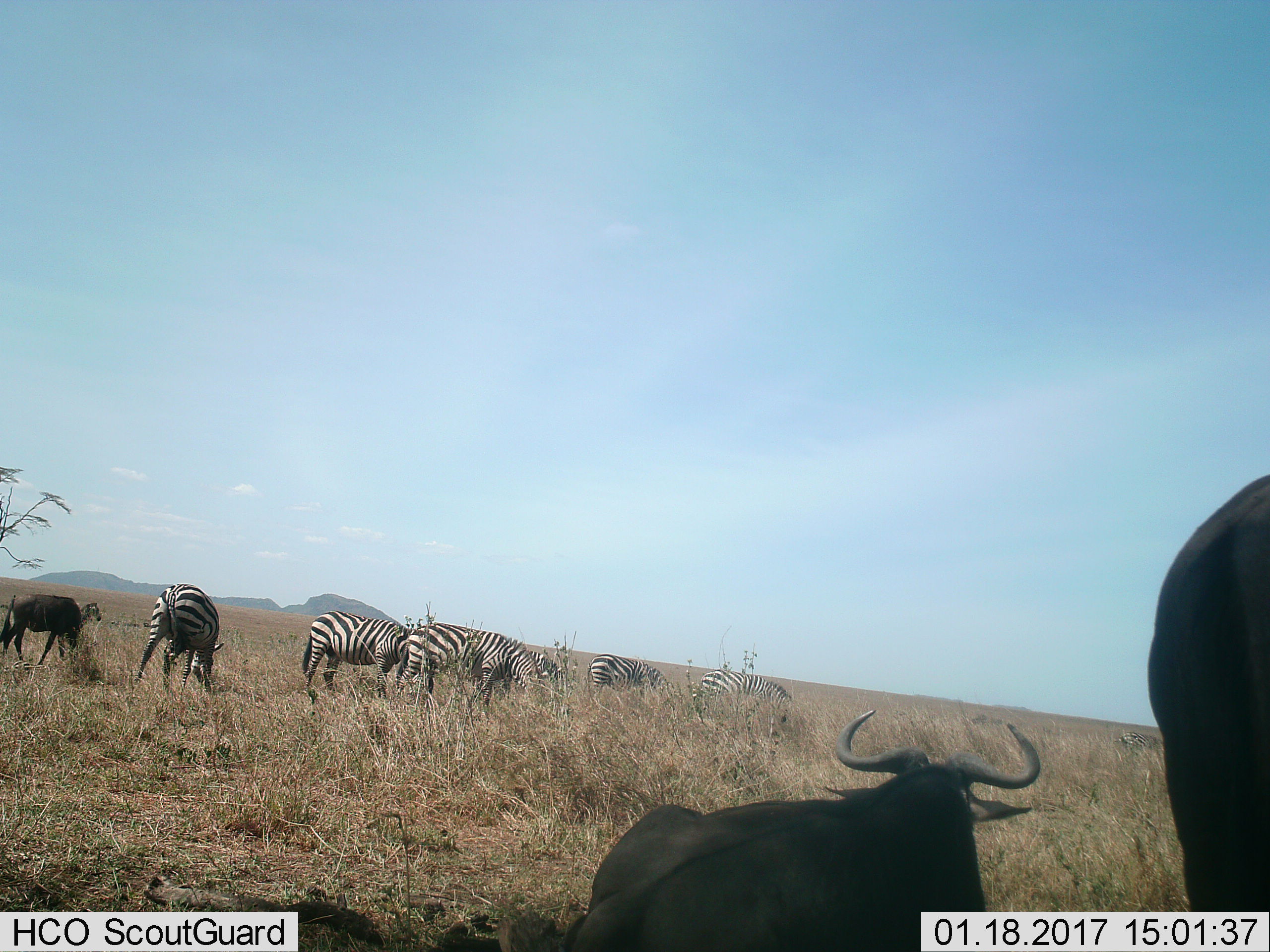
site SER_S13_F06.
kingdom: Animalia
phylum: Chordata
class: Mammalia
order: Artiodactyla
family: Bovidae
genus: Connochaetes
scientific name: Connochaetes taurinus taurinus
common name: blue wildebeest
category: wildebeestblue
Wildebeestblue (blue wildebeest) (Connochaetes taurinus taurinus), count 3. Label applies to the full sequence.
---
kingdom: Animalia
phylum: Chordata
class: Mammalia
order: Perissodactyla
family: Equidae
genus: Equus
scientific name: Equus quagga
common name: plains zebra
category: zebraplains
Zebraplains (plains zebra) (Equus quagga), count 7. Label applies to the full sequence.